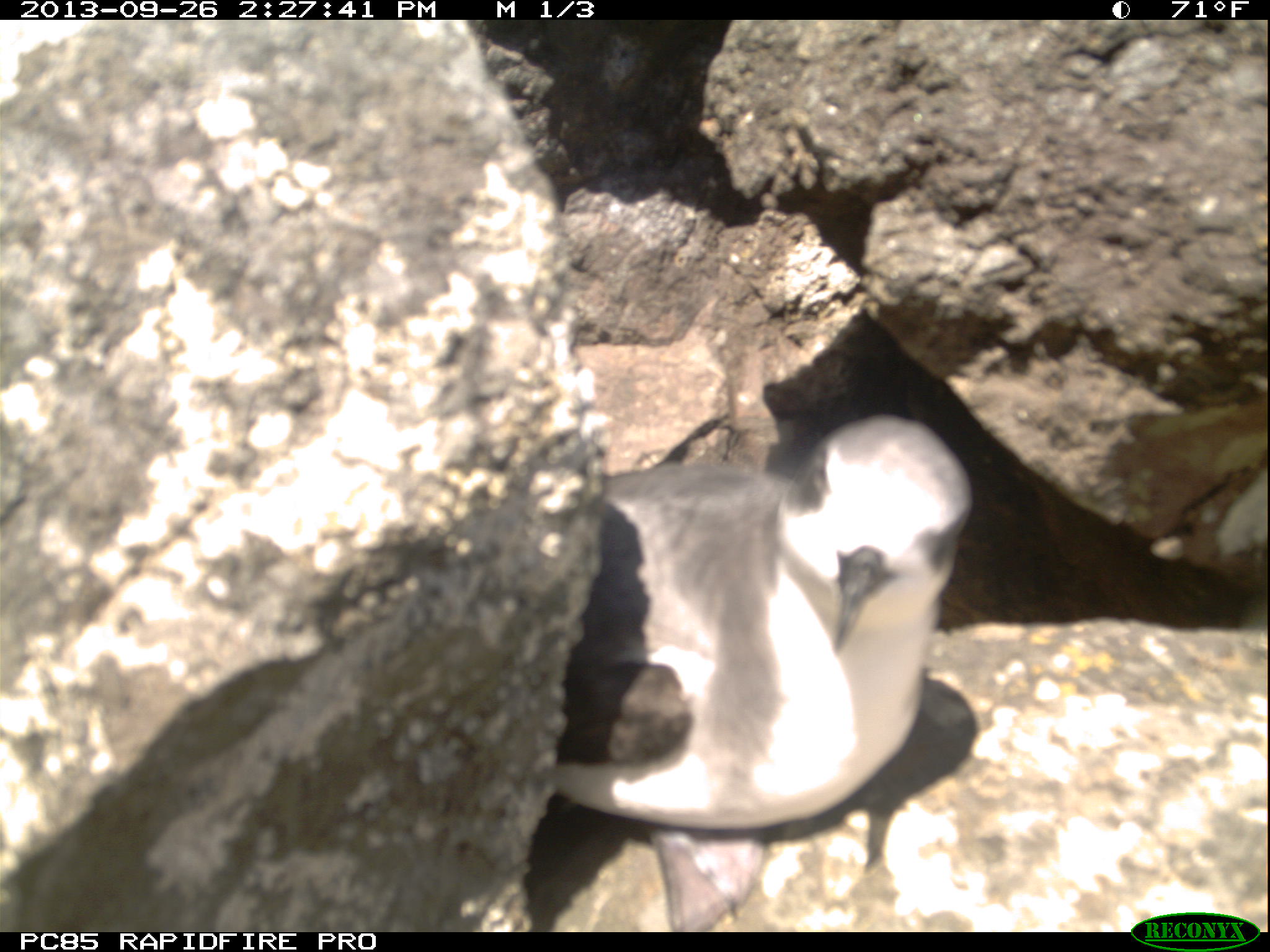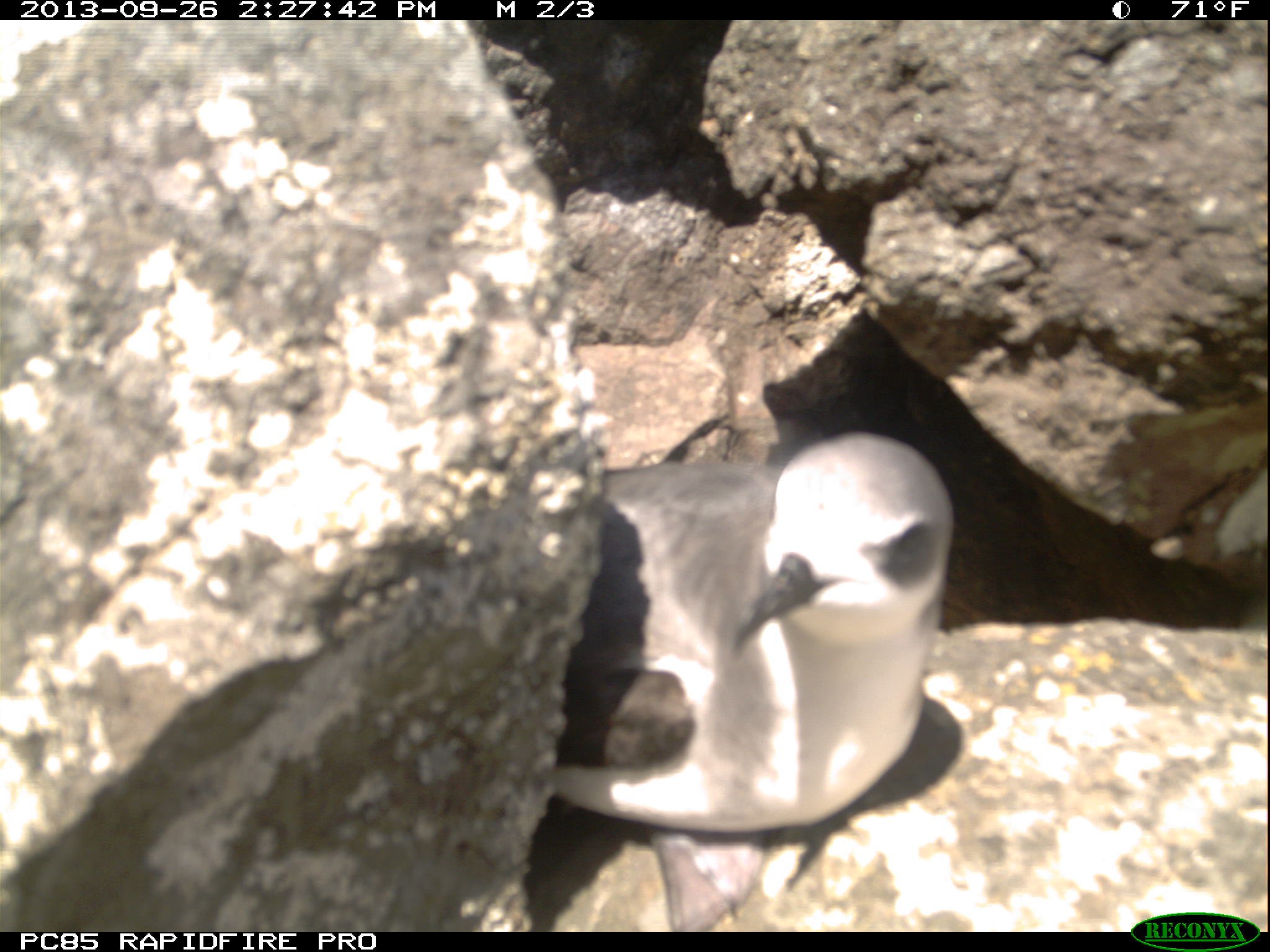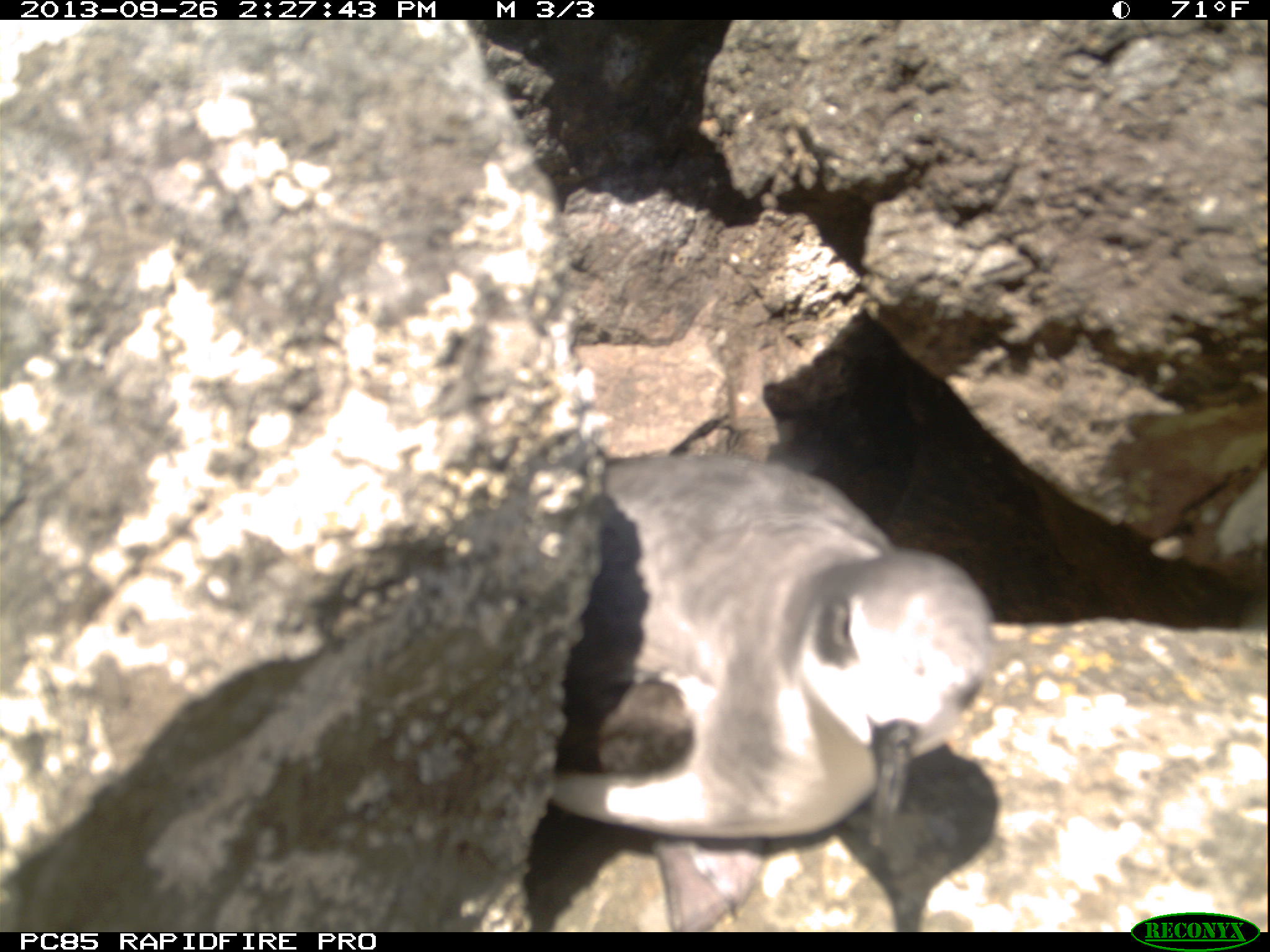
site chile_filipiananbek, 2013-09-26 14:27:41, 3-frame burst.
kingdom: Animalia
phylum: Chordata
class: Aves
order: Procellariiformes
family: Procellariidae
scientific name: Procellariidae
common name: petrel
Petrel (Procellariidae).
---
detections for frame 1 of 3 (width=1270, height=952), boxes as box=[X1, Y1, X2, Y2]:
petrel: box=[538, 417, 977, 916]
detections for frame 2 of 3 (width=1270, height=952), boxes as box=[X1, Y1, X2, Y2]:
petrel: box=[530, 430, 958, 912]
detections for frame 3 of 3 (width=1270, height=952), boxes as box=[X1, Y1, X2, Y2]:
petrel: box=[532, 447, 998, 895]